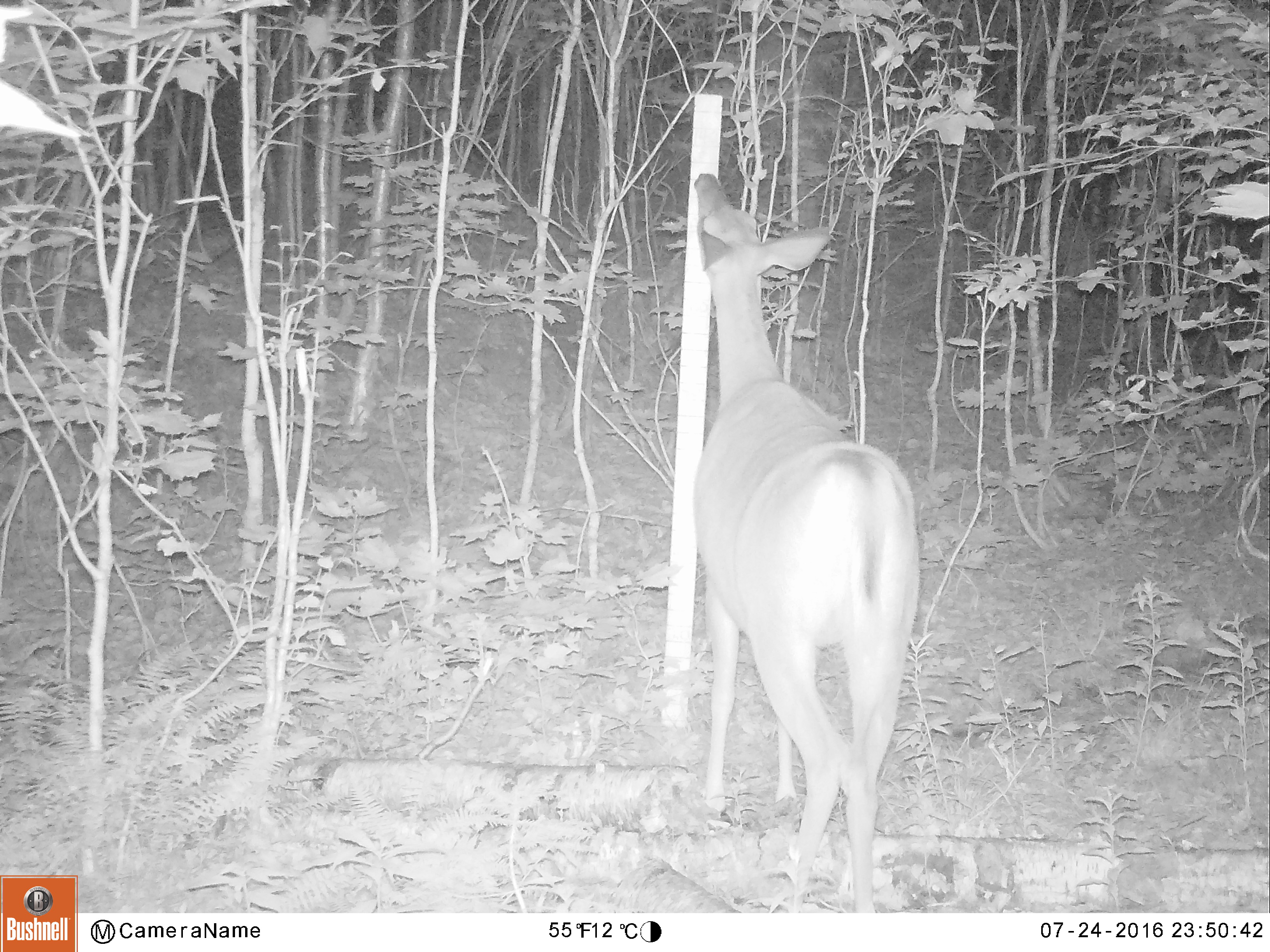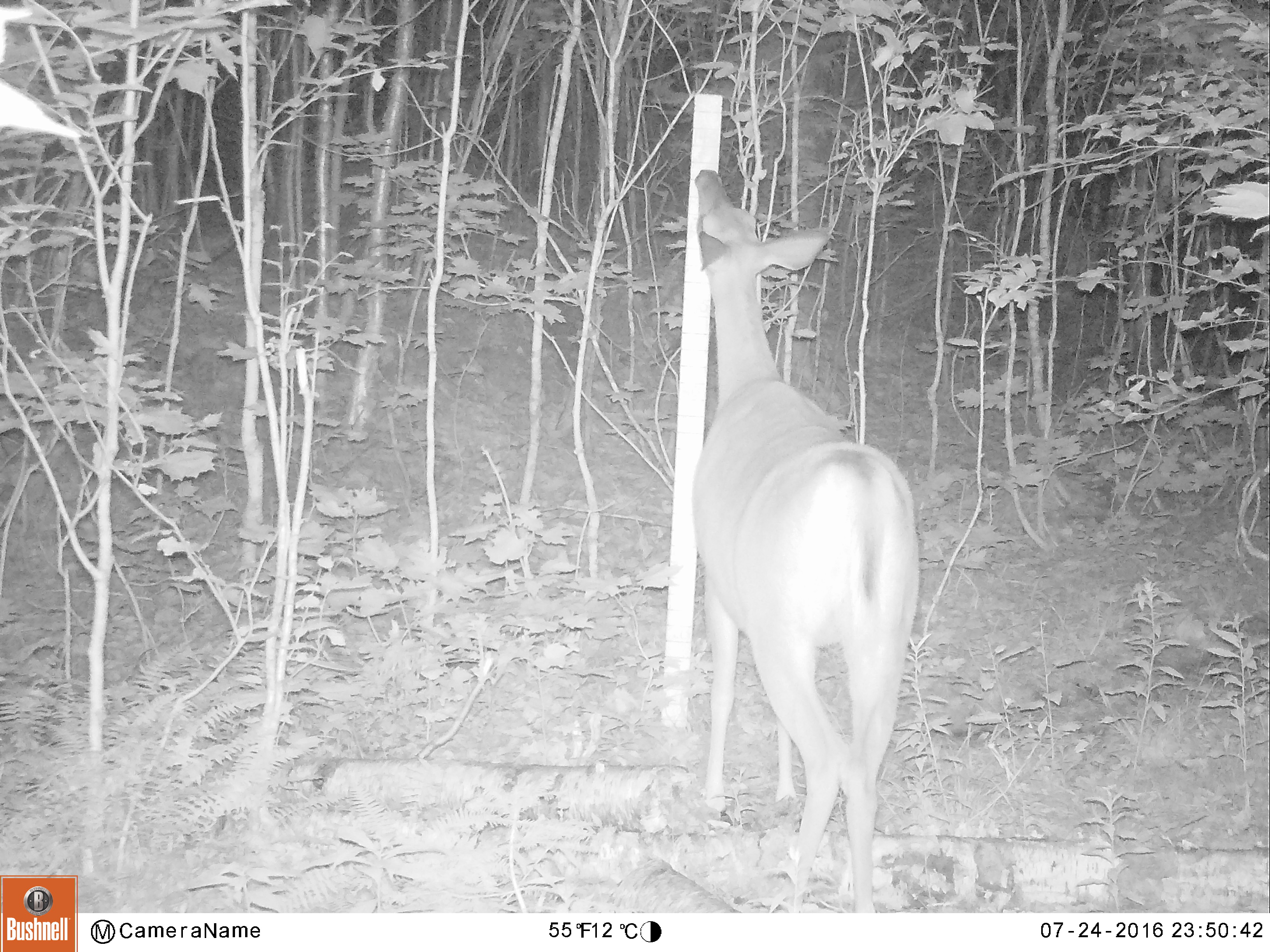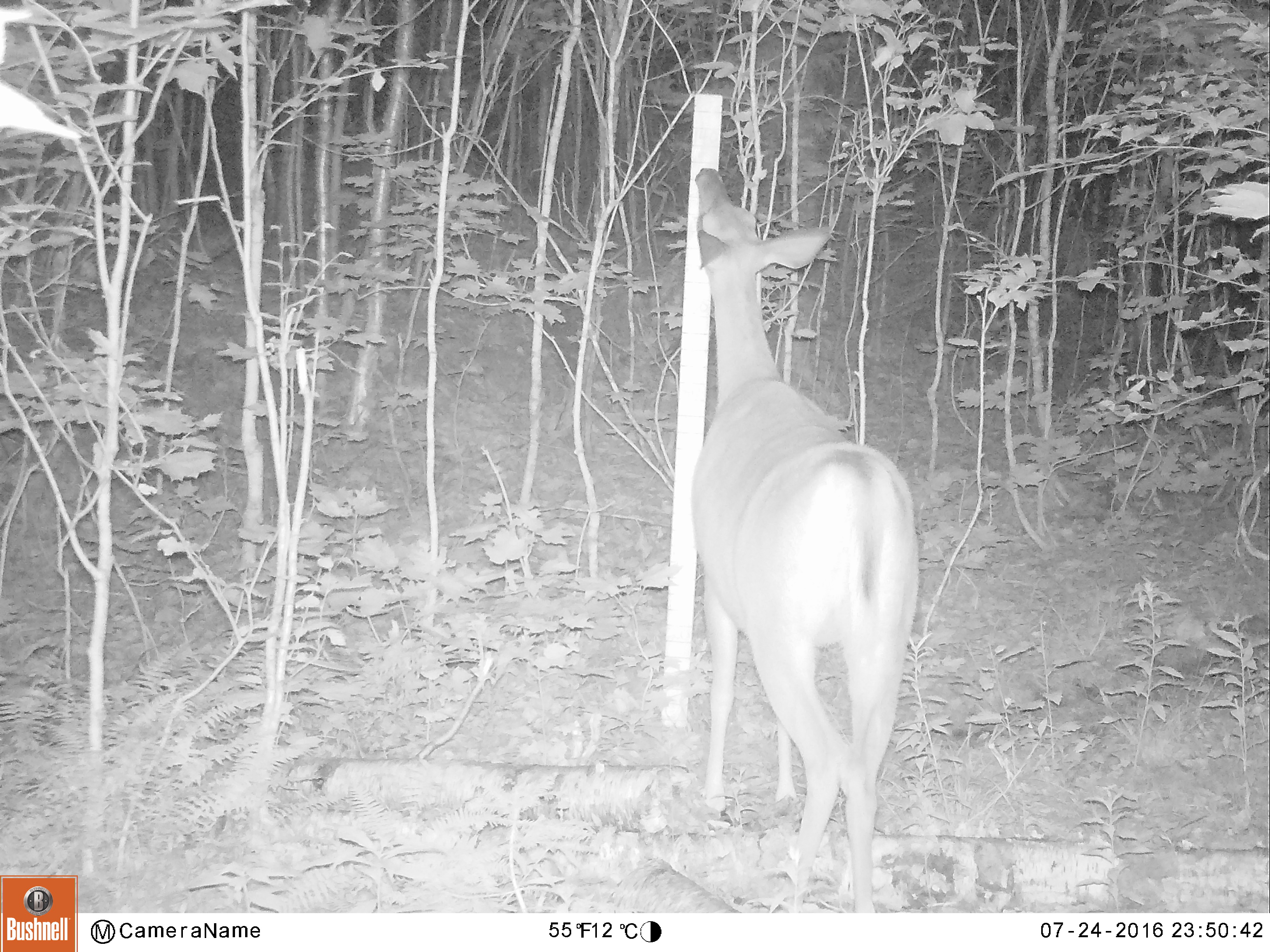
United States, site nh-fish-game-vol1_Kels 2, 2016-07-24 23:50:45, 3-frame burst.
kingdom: Animalia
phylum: Chordata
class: Mammalia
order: Artiodactyla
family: Cervidae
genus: Odocoileus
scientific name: Odocoileus virginianus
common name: white-tailed deer